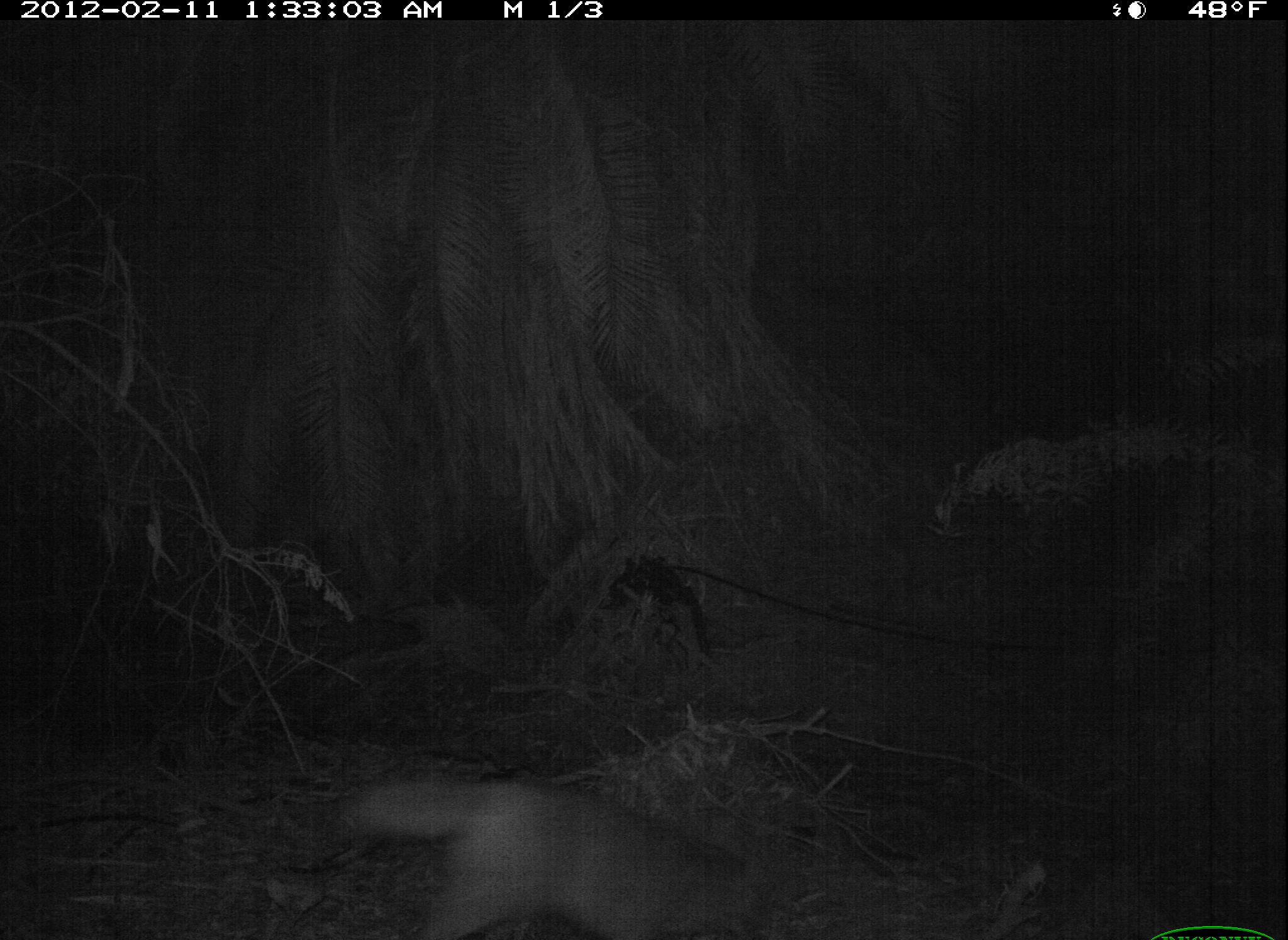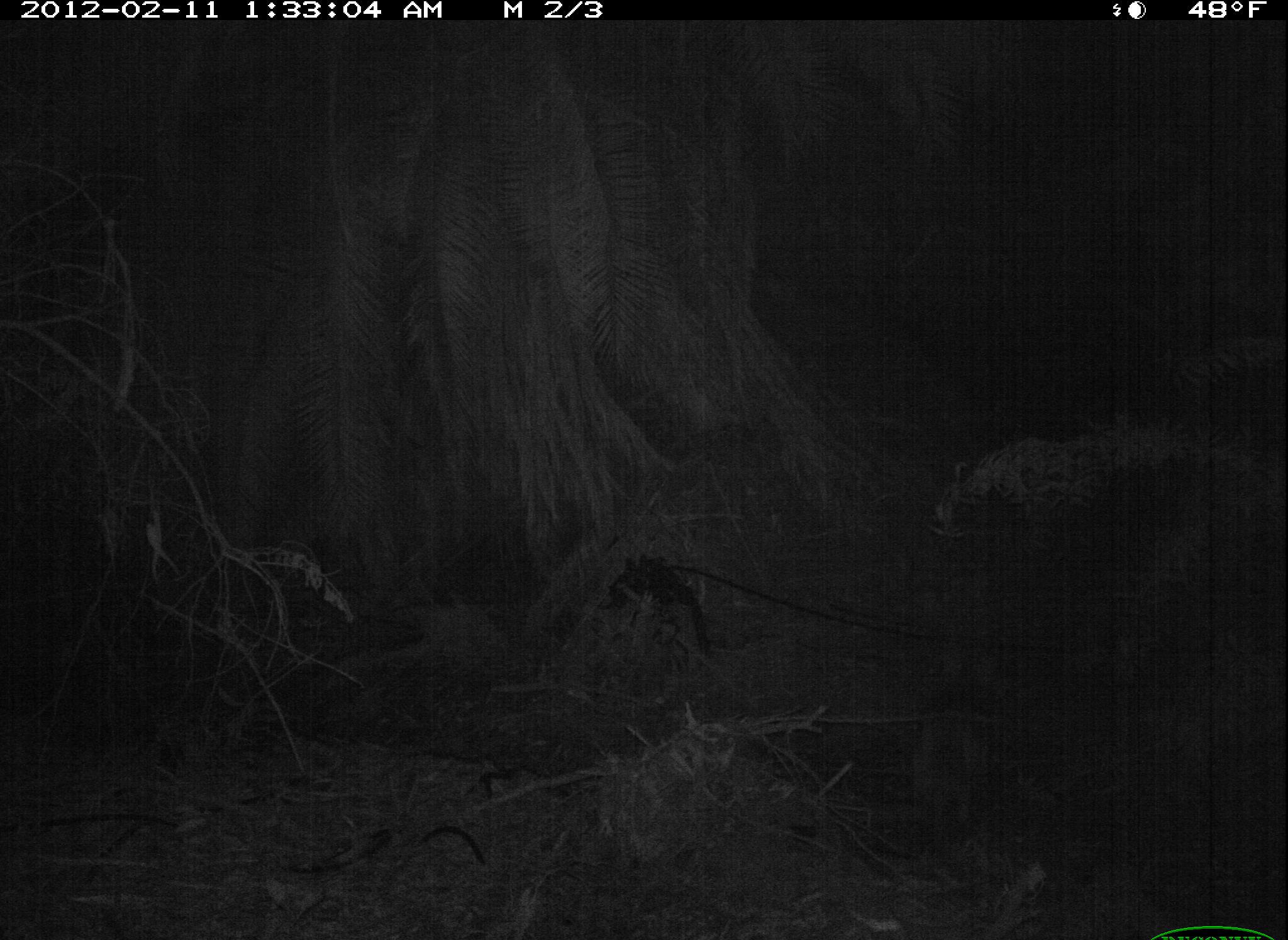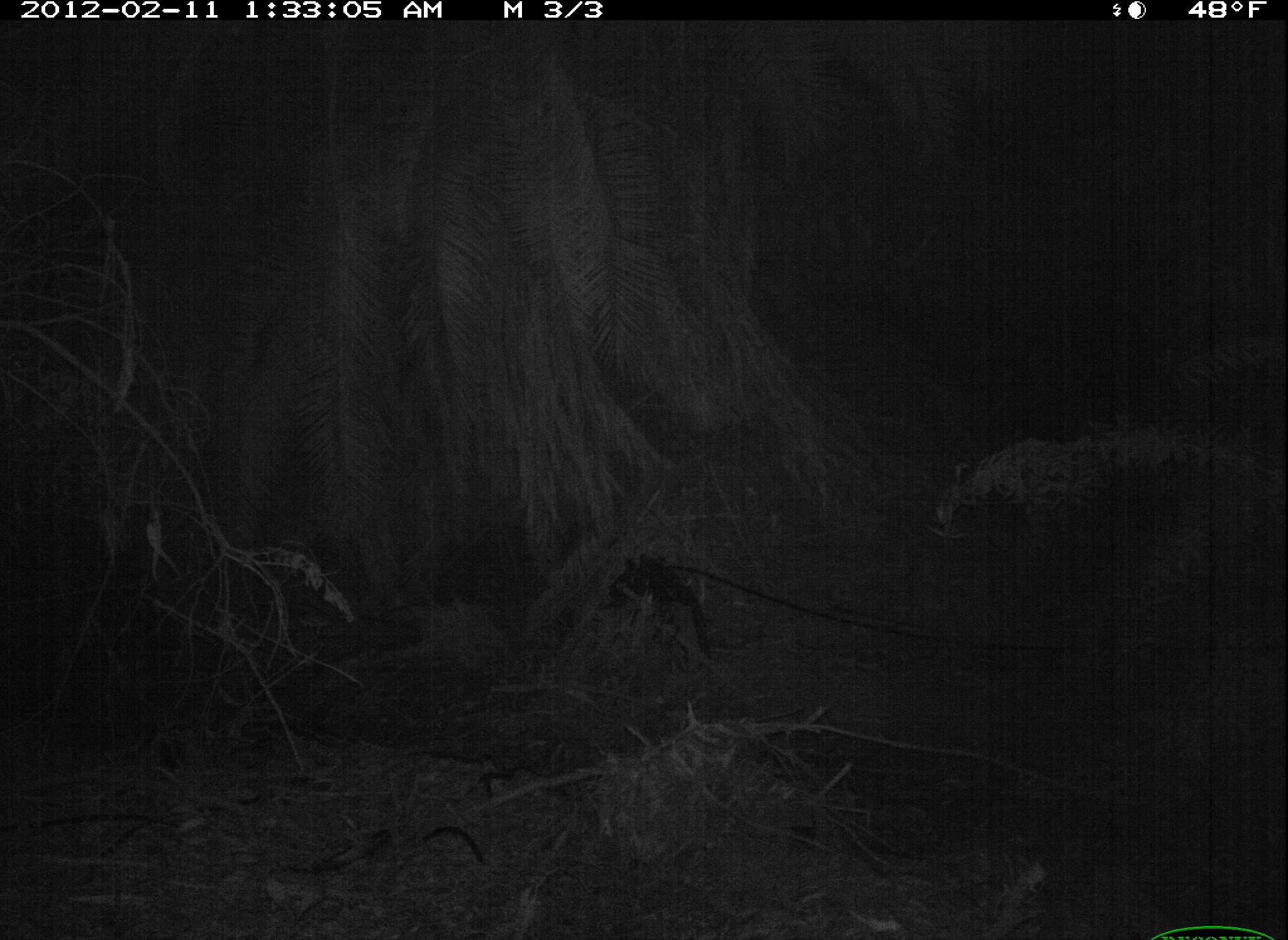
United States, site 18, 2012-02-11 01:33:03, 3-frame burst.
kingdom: Animalia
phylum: Chordata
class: Mammalia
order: Carnivora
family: Canidae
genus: Canis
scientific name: Canis latrans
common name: coyote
Coyote (Canis latrans).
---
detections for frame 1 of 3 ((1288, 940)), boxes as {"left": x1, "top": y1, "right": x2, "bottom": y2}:
coyote: {"left": 341, "top": 769, "right": 777, "bottom": 940}